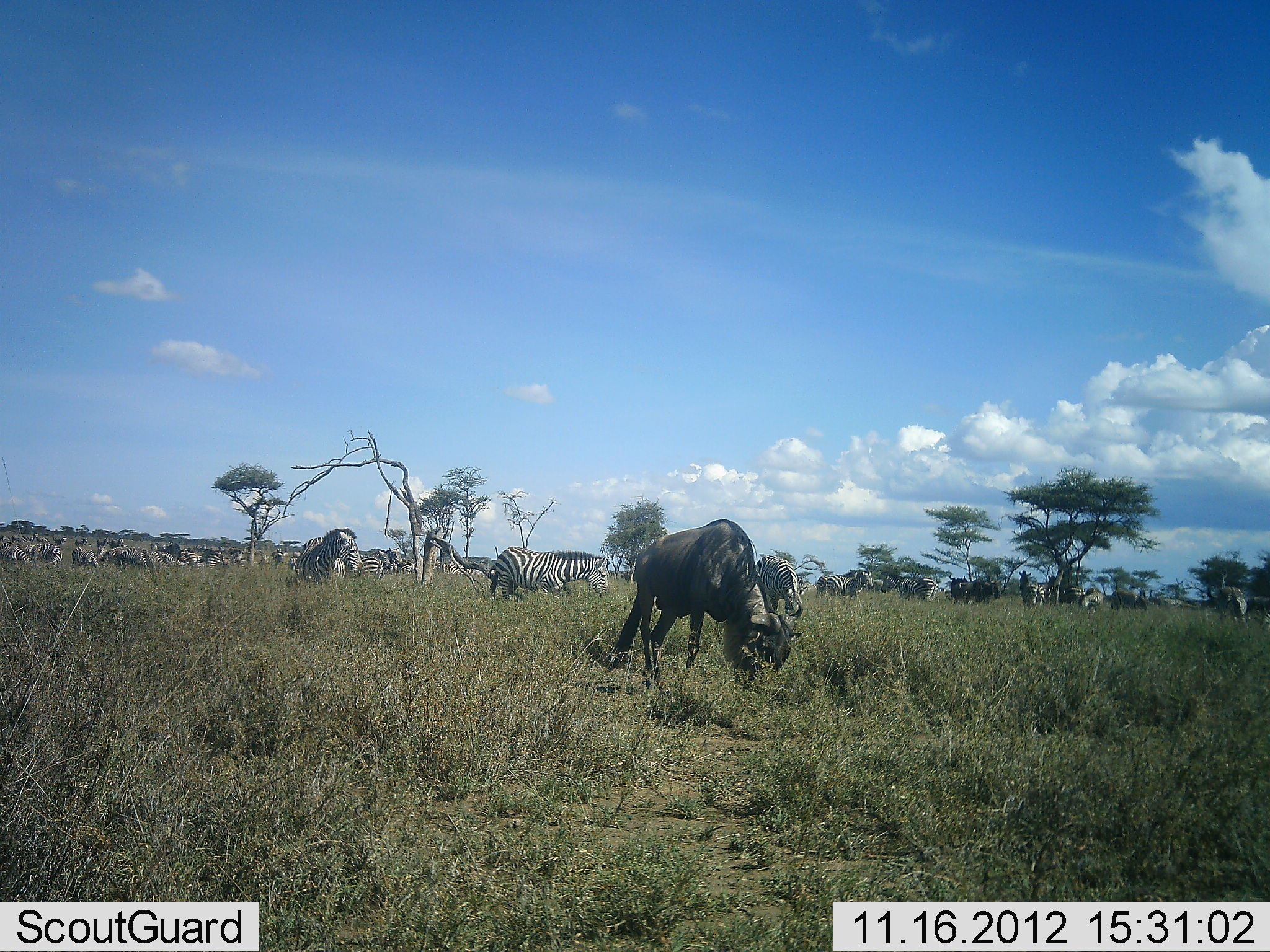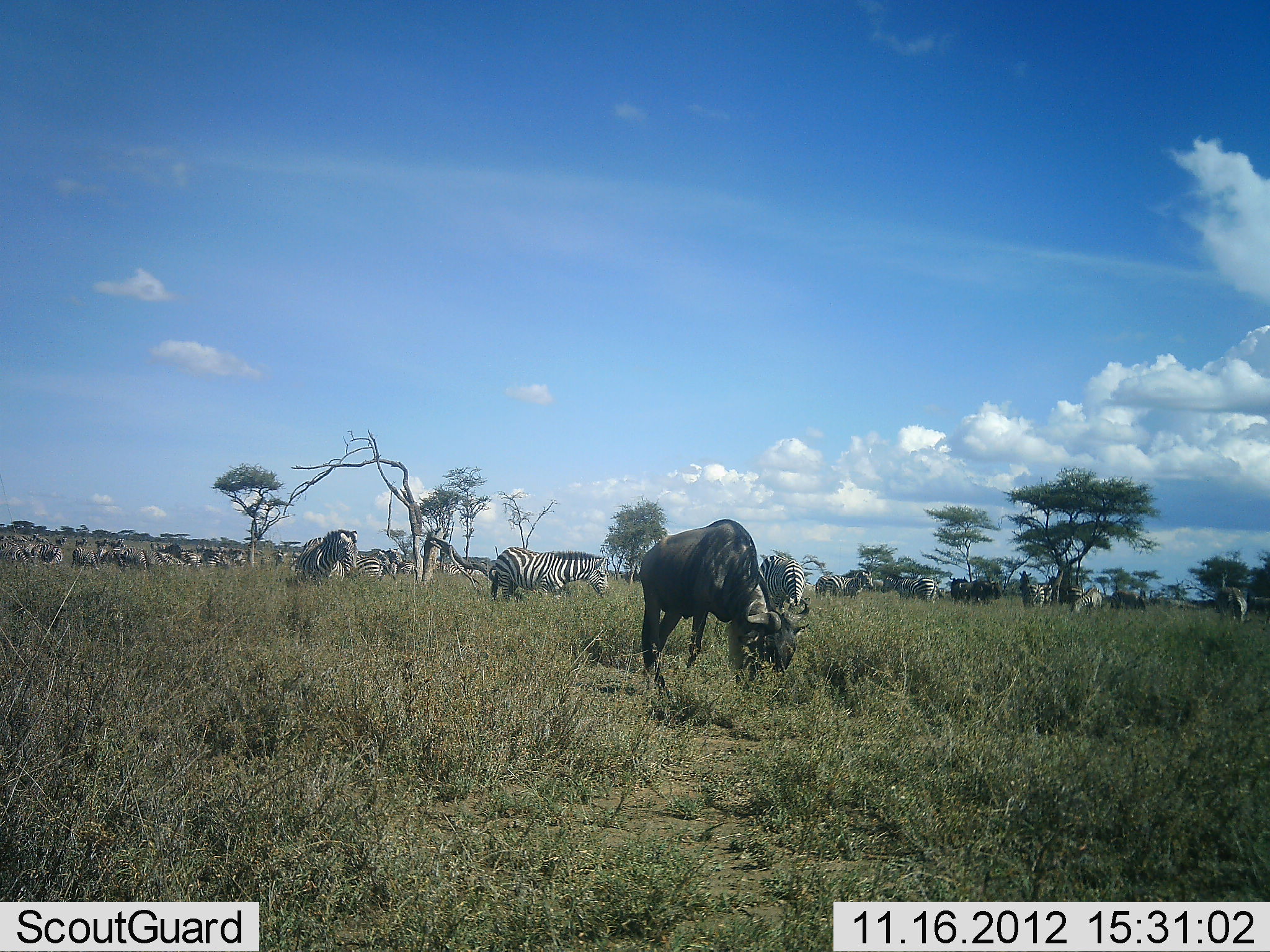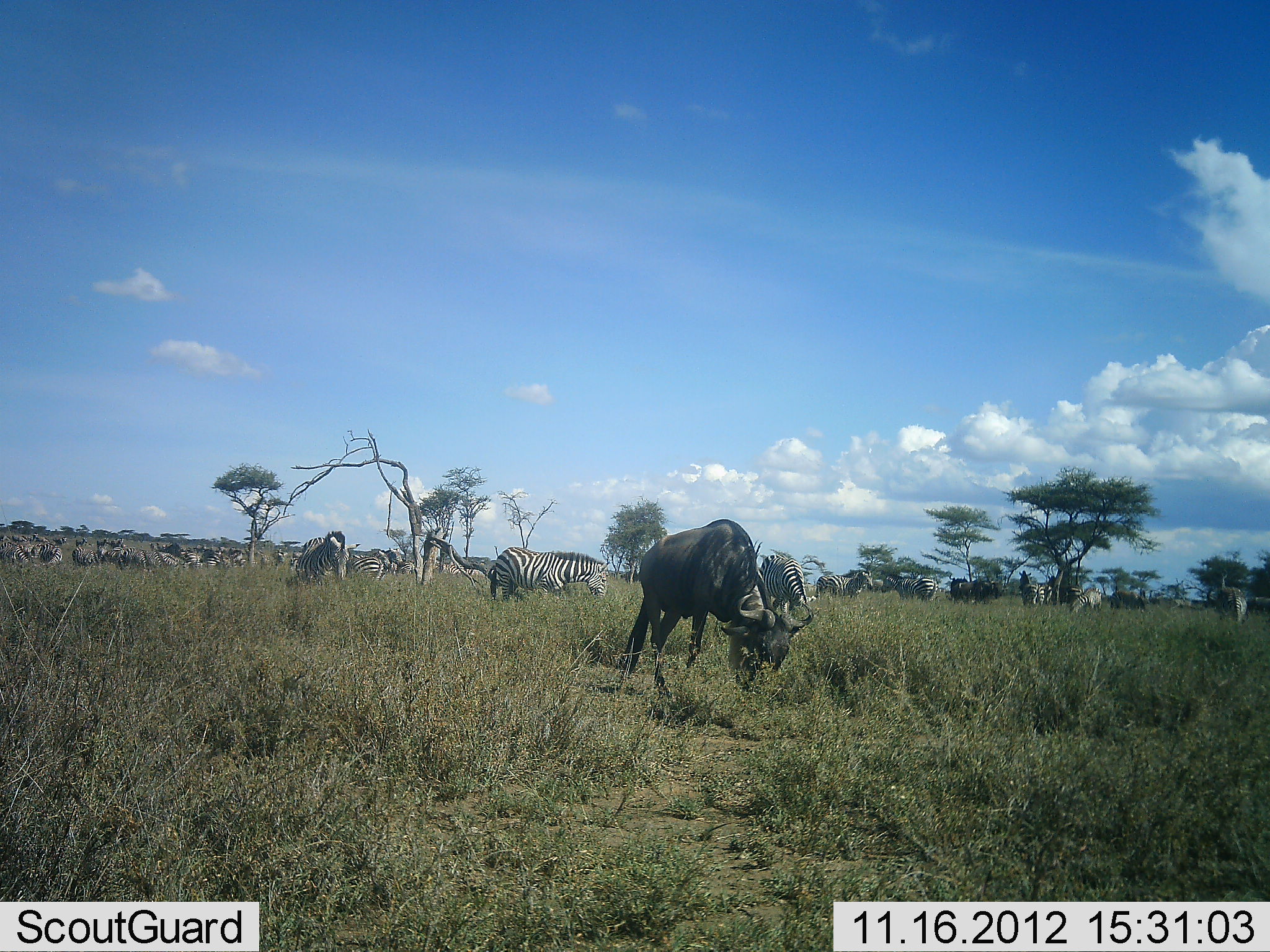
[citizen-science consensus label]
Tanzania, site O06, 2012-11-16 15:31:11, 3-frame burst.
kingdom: Animalia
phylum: Chordata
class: Mammalia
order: Artiodactyla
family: Bovidae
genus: Connochaetes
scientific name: Connochaetes taurinus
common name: blue wildebeest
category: wildebeest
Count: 5.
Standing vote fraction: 36%.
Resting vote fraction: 0%.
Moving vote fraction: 18%.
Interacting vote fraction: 0%.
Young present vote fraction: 0%.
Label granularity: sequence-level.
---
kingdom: Animalia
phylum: Chordata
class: Mammalia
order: Perissodactyla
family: Equidae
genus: Equus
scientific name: Equus quagga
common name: plains zebra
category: zebra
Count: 11-50.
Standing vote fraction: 55%.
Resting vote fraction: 9%.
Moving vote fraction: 9%.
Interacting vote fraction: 0%.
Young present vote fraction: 0%.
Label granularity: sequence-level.